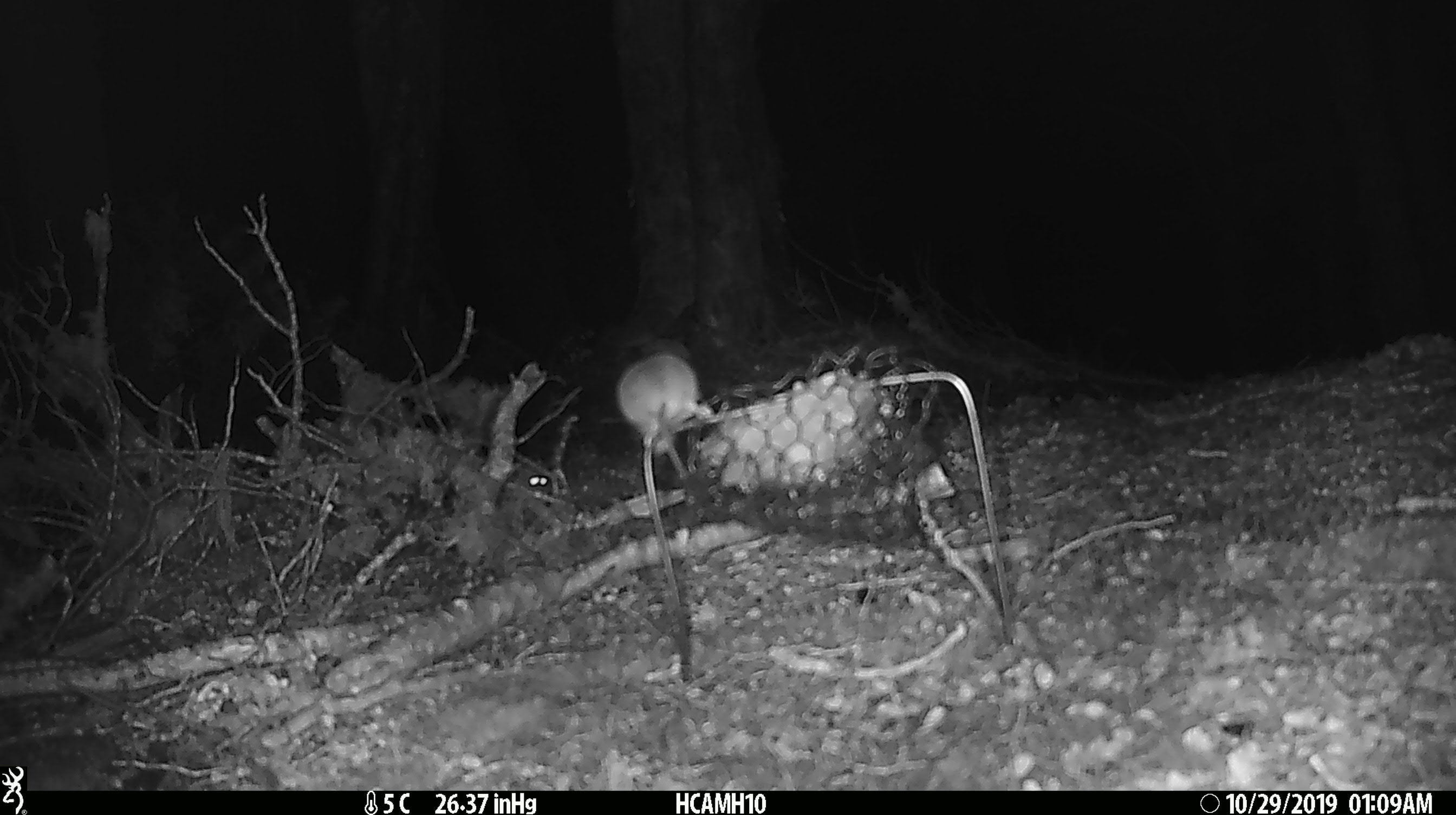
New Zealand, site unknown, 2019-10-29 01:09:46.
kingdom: Animalia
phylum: Chordata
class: Mammalia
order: Rodentia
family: Muridae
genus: Mus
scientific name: Mus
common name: mouse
Mouse (Mus).